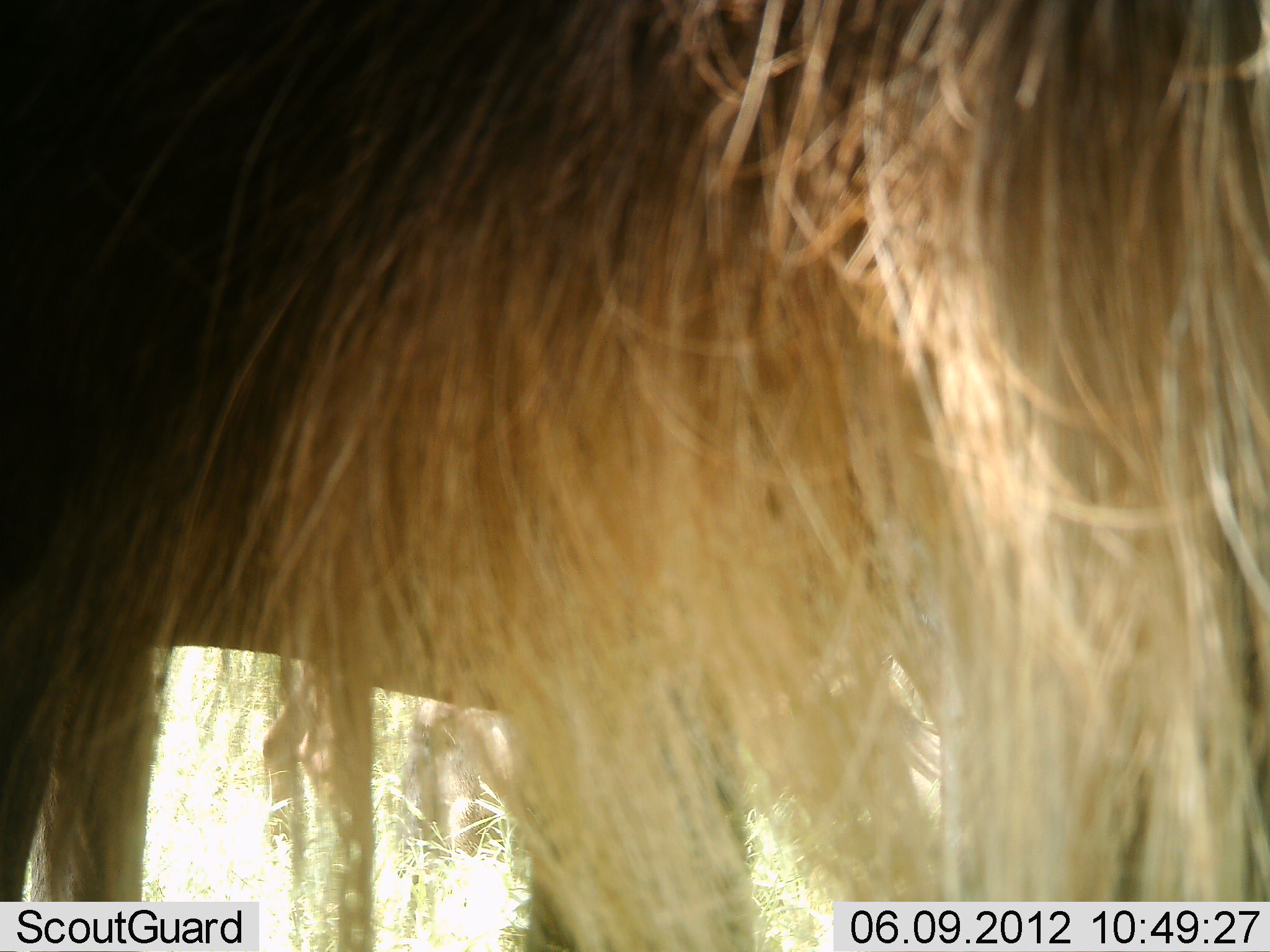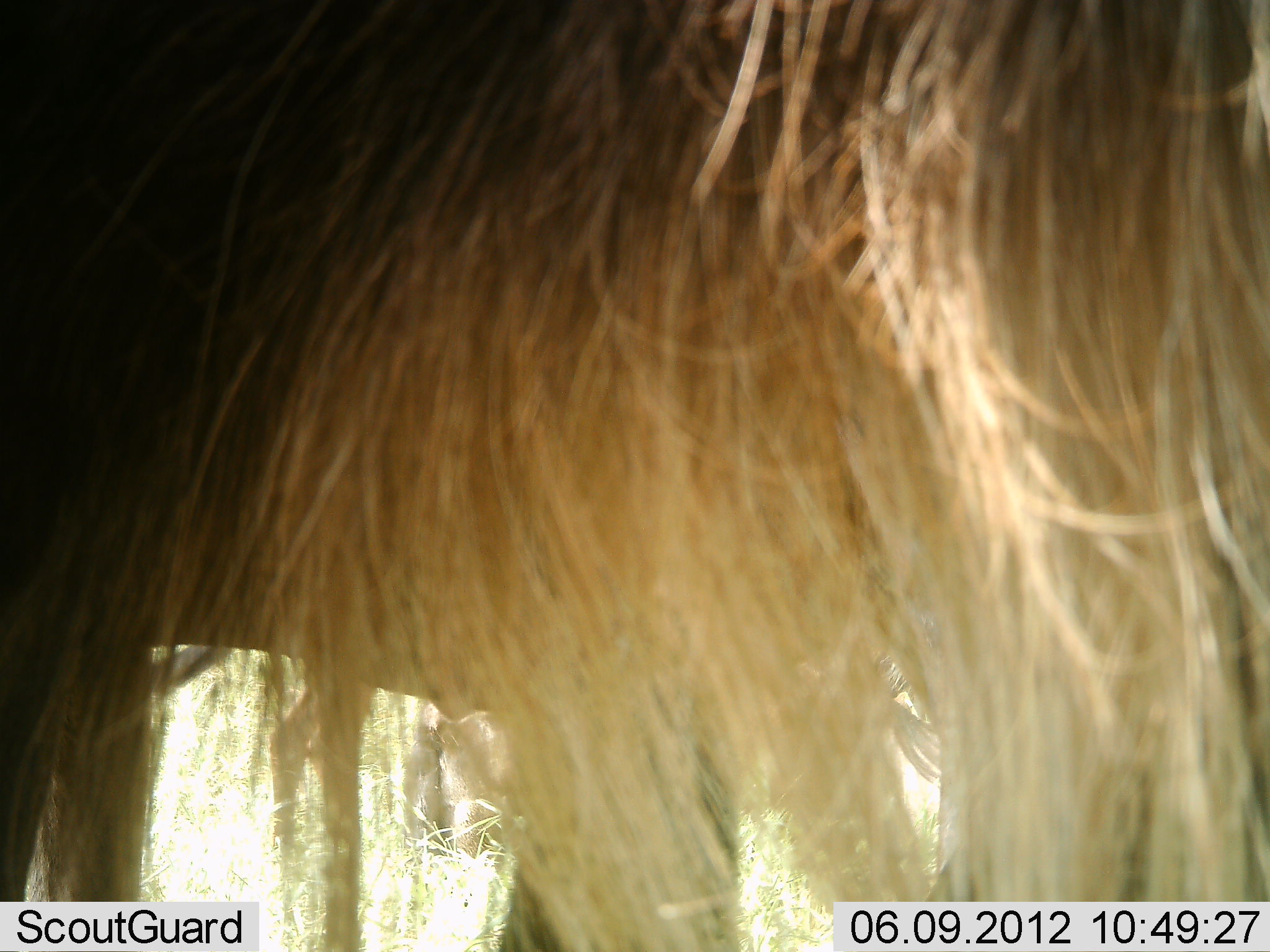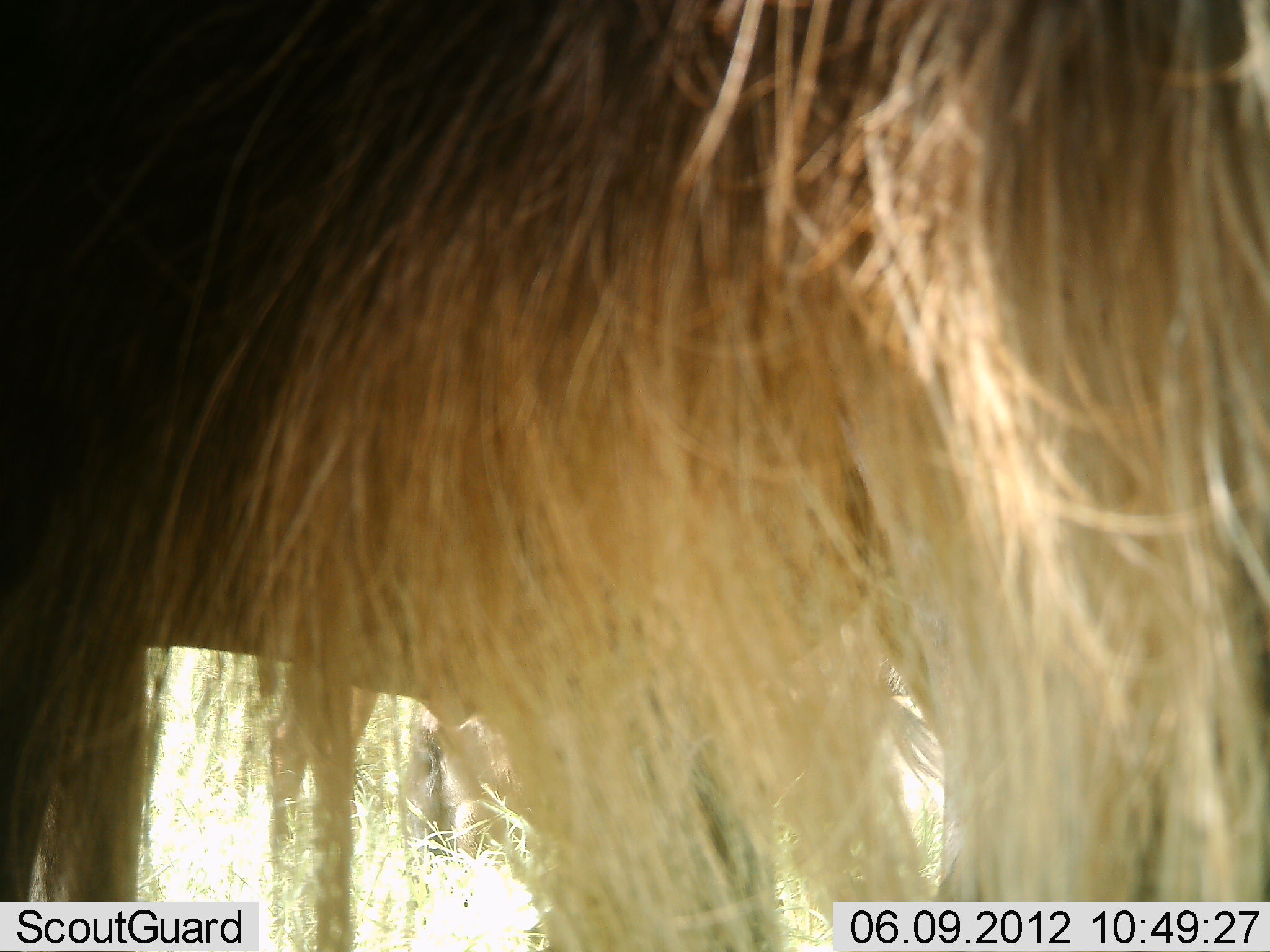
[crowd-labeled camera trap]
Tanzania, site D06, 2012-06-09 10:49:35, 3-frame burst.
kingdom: Animalia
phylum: Chordata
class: Mammalia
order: Artiodactyla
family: Bovidae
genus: Connochaetes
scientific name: Connochaetes taurinus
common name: blue wildebeest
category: wildebeest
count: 2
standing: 90%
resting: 30%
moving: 10%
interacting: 0%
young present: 0%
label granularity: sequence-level